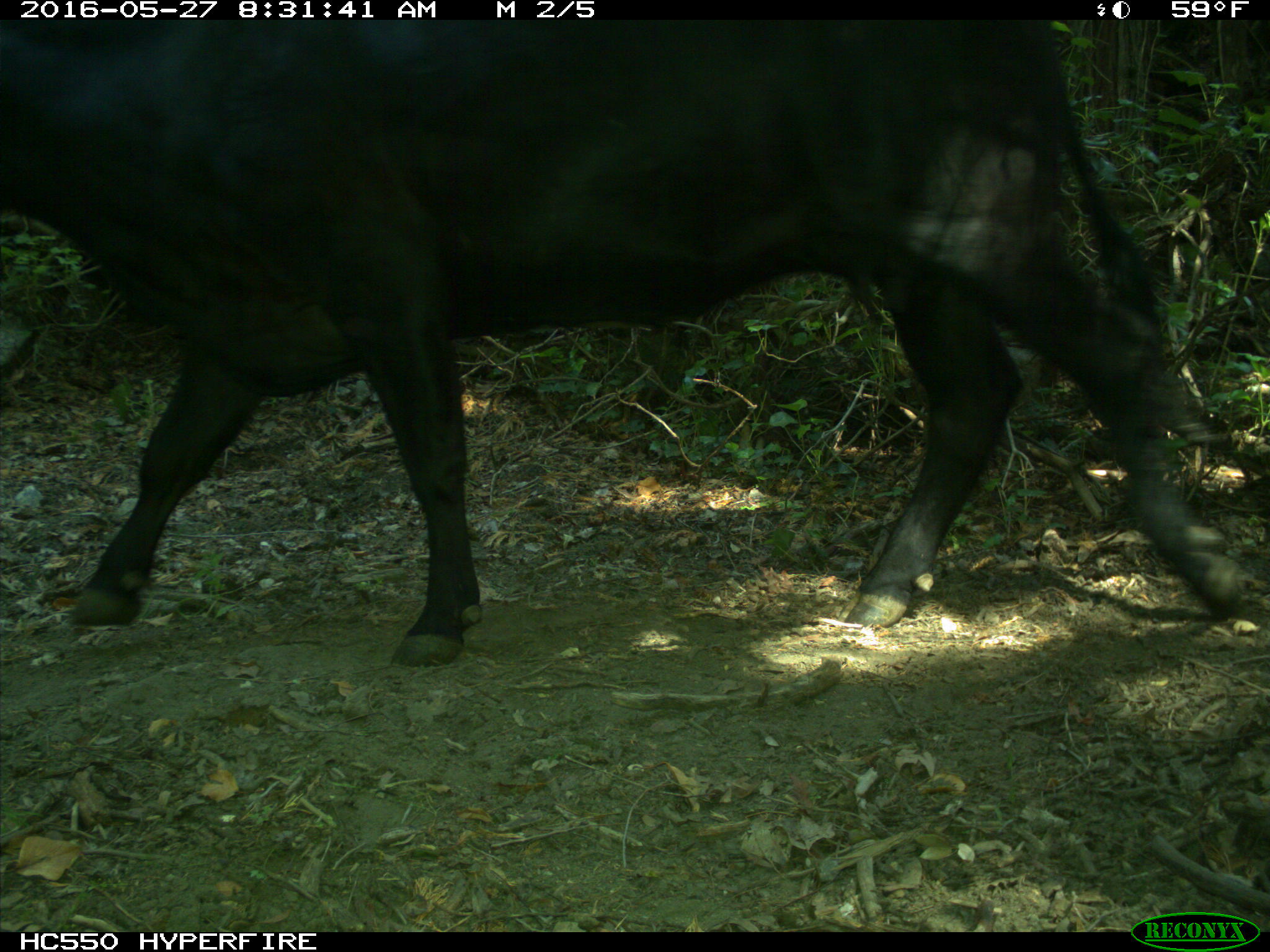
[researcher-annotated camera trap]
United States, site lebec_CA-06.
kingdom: Animalia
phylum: Chordata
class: Mammalia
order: Artiodactyla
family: Bovidae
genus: Bos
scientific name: Bos taurus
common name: domestic cow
Bos taurus (domestic cow).